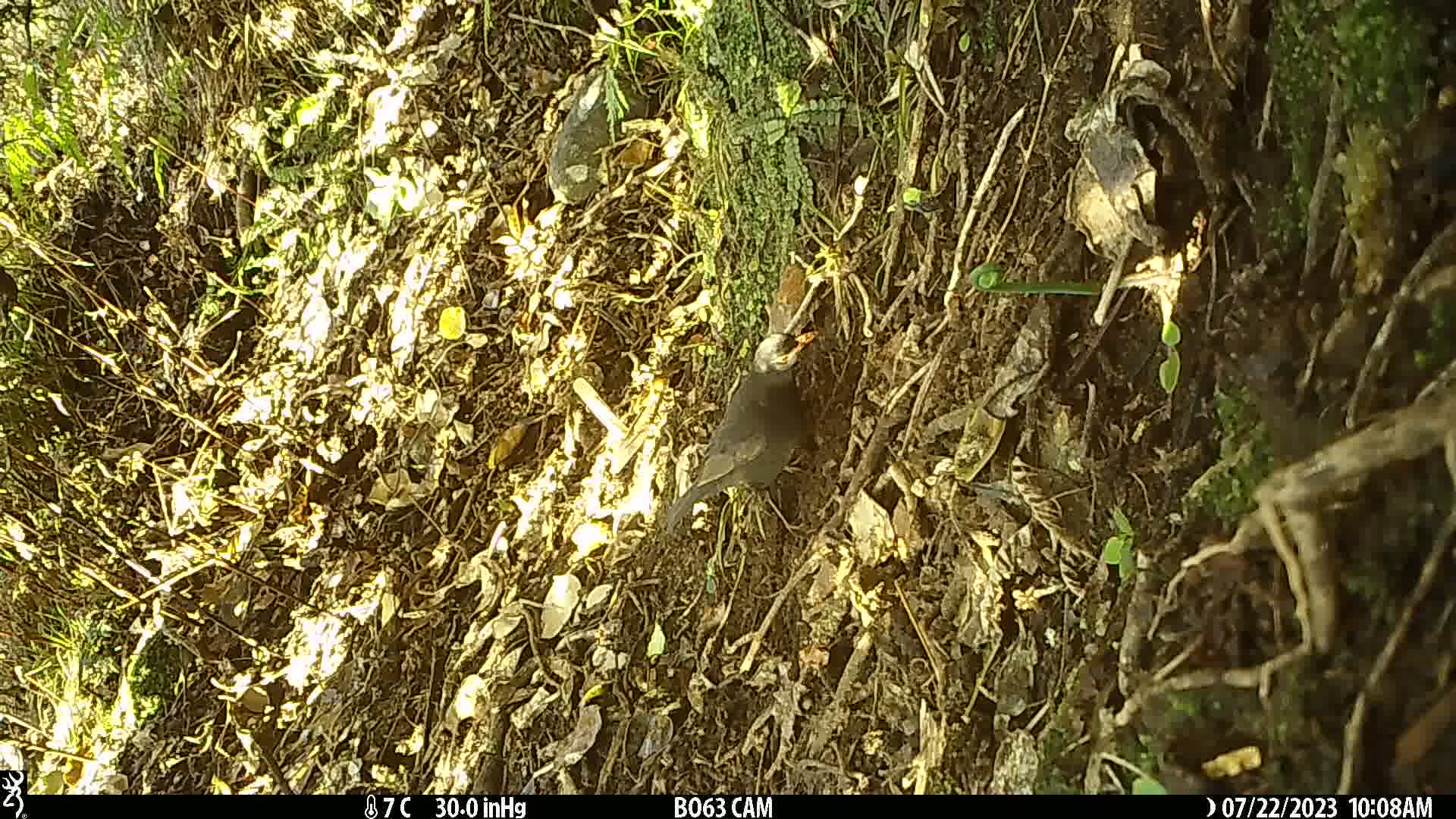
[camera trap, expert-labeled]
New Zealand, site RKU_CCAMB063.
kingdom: Animalia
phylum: Chordata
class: Aves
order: Passeriformes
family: Turdidae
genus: Turdus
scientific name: Turdus merula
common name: eurasian blackbird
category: blackbird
Blackbird (eurasian blackbird) (Turdus merula).